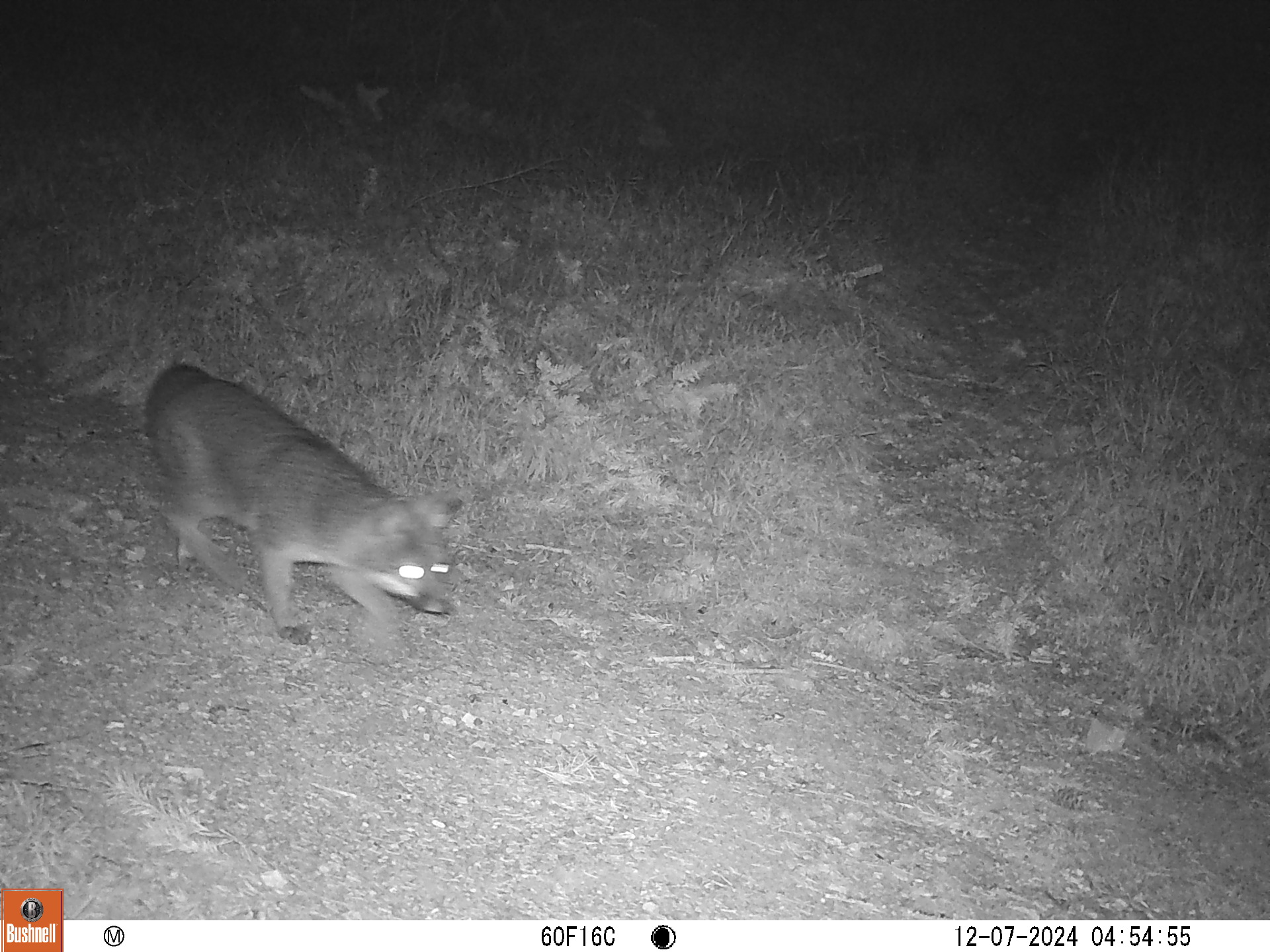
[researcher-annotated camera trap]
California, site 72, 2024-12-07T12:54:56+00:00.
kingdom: Animalia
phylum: Chordata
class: Mammalia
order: Carnivora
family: Canidae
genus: Urocyon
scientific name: Urocyon cinereoargenteus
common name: gray fox